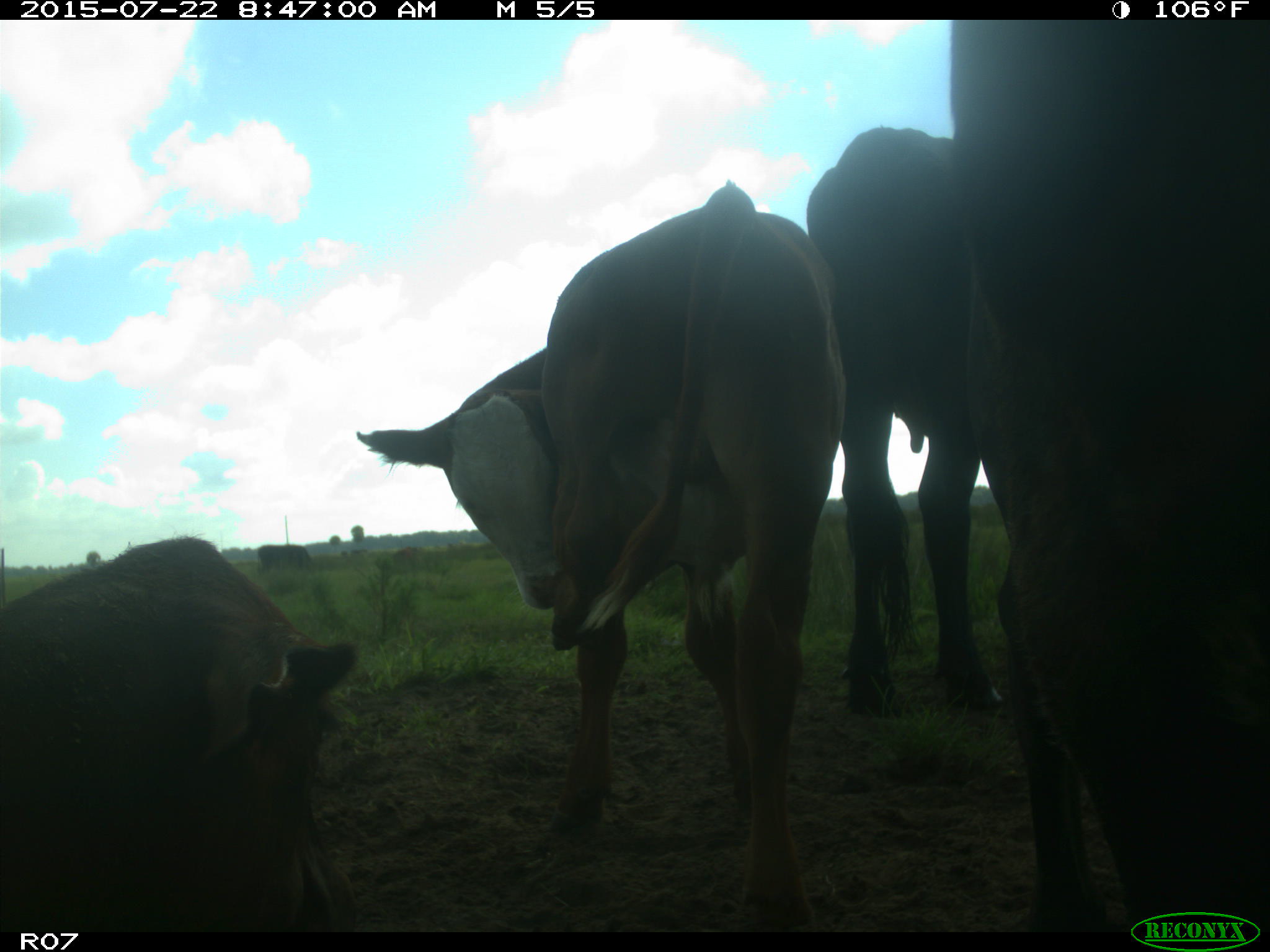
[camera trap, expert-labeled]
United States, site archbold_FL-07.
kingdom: Animalia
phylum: Chordata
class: Mammalia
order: Artiodactyla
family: Suidae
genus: Sus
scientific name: Sus scrofa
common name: wild boar